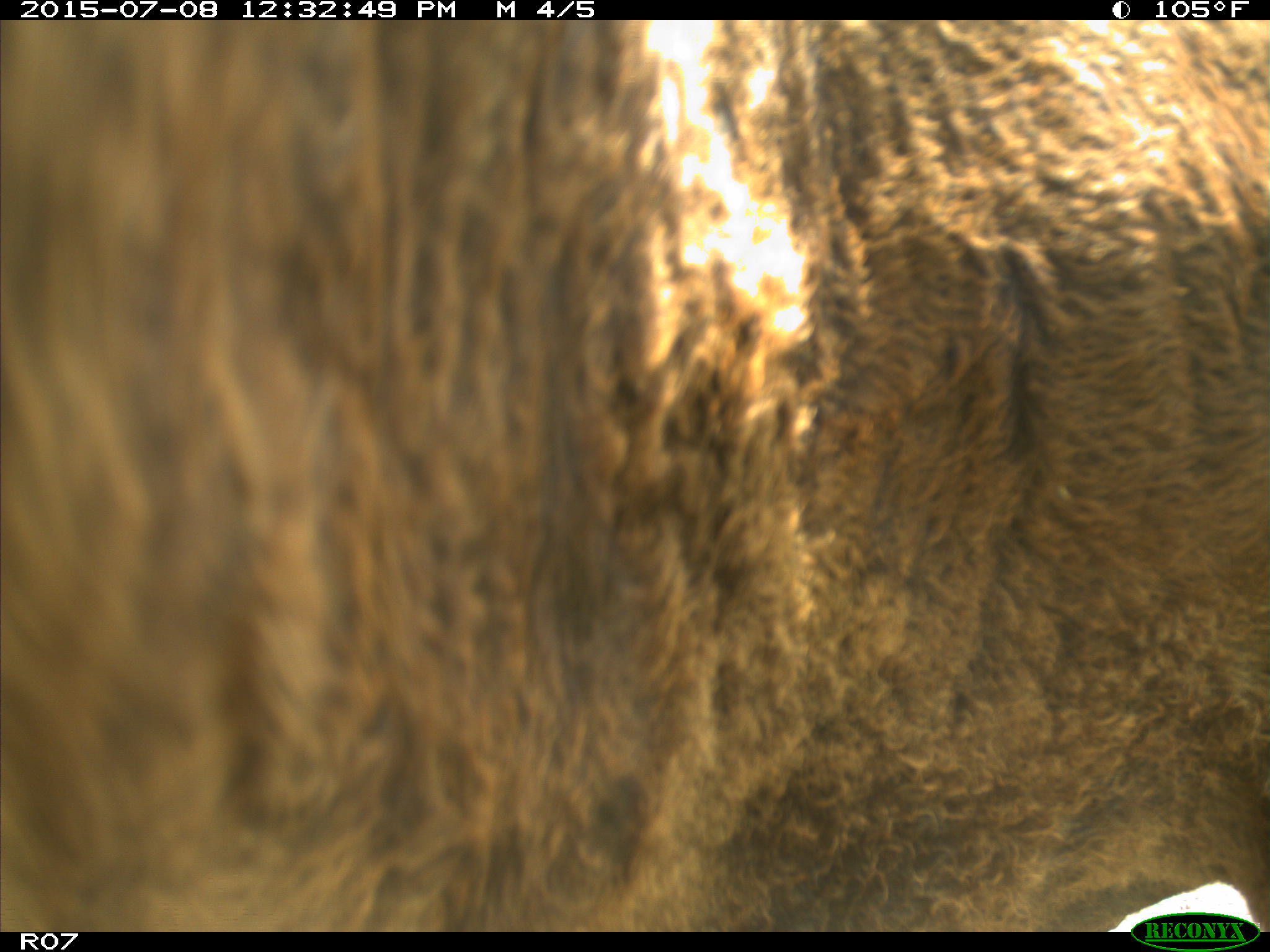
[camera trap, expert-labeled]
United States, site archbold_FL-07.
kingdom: Animalia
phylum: Chordata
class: Mammalia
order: Artiodactyla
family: Bovidae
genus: Bos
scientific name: Bos taurus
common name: domestic cow